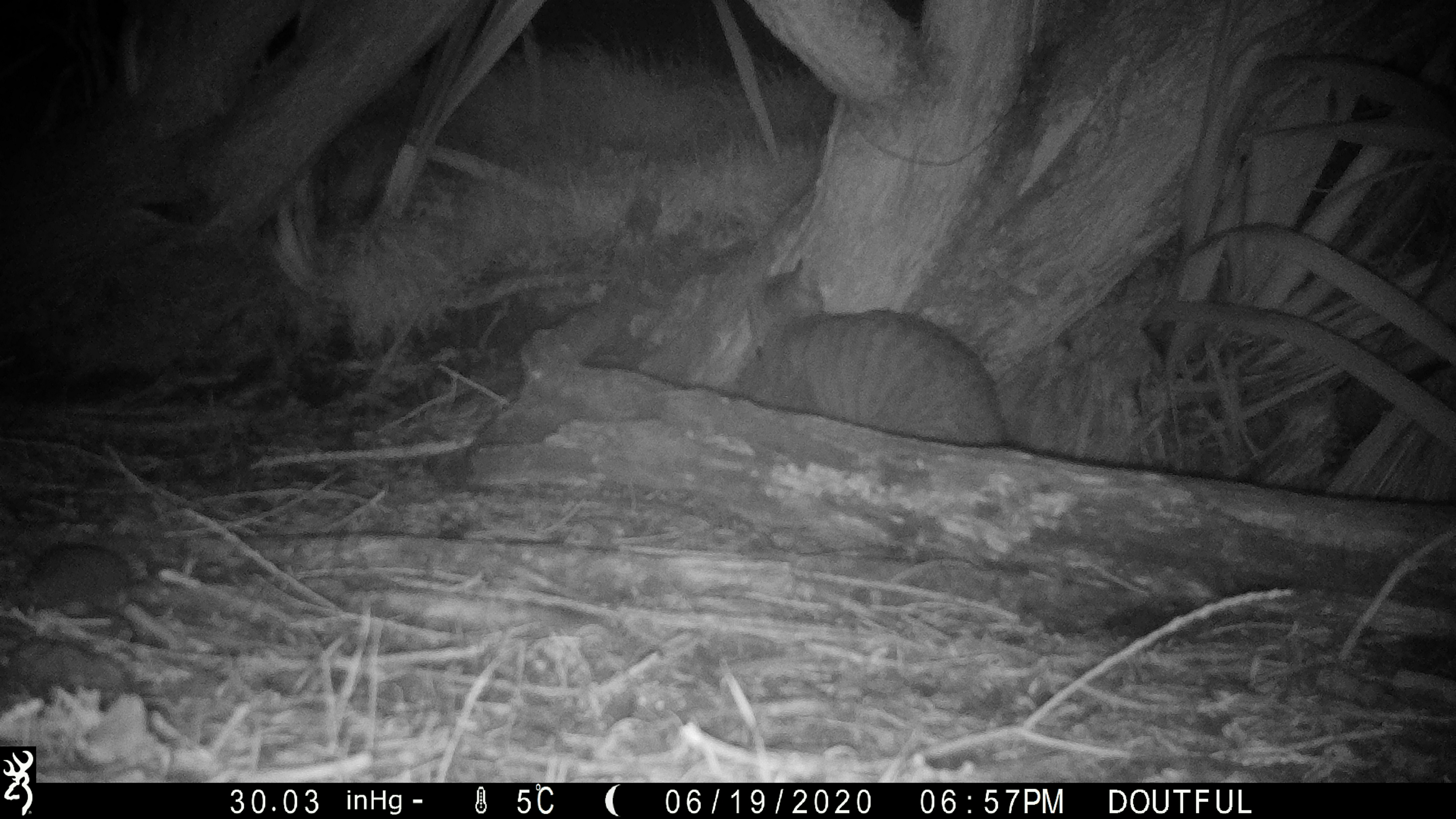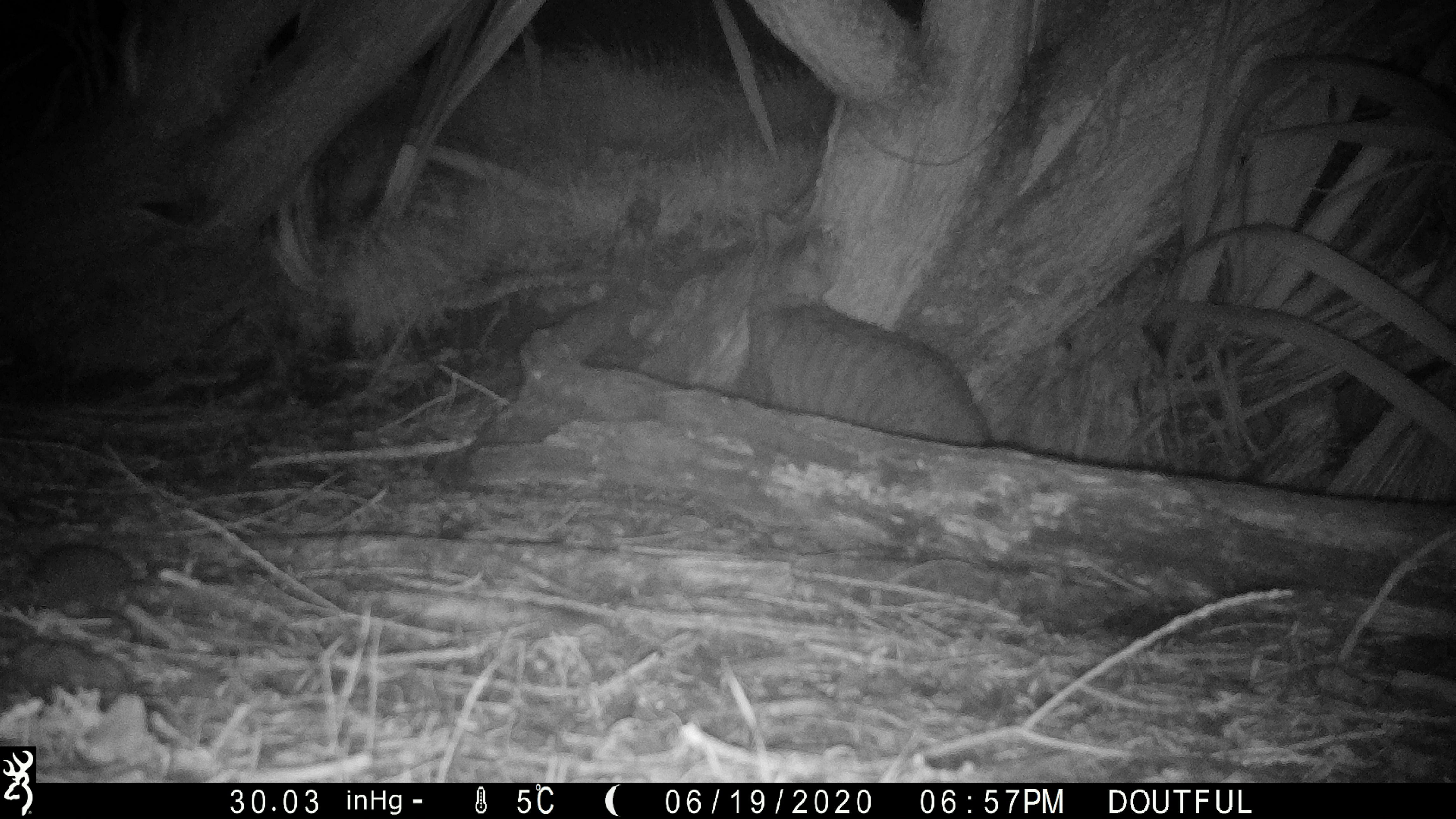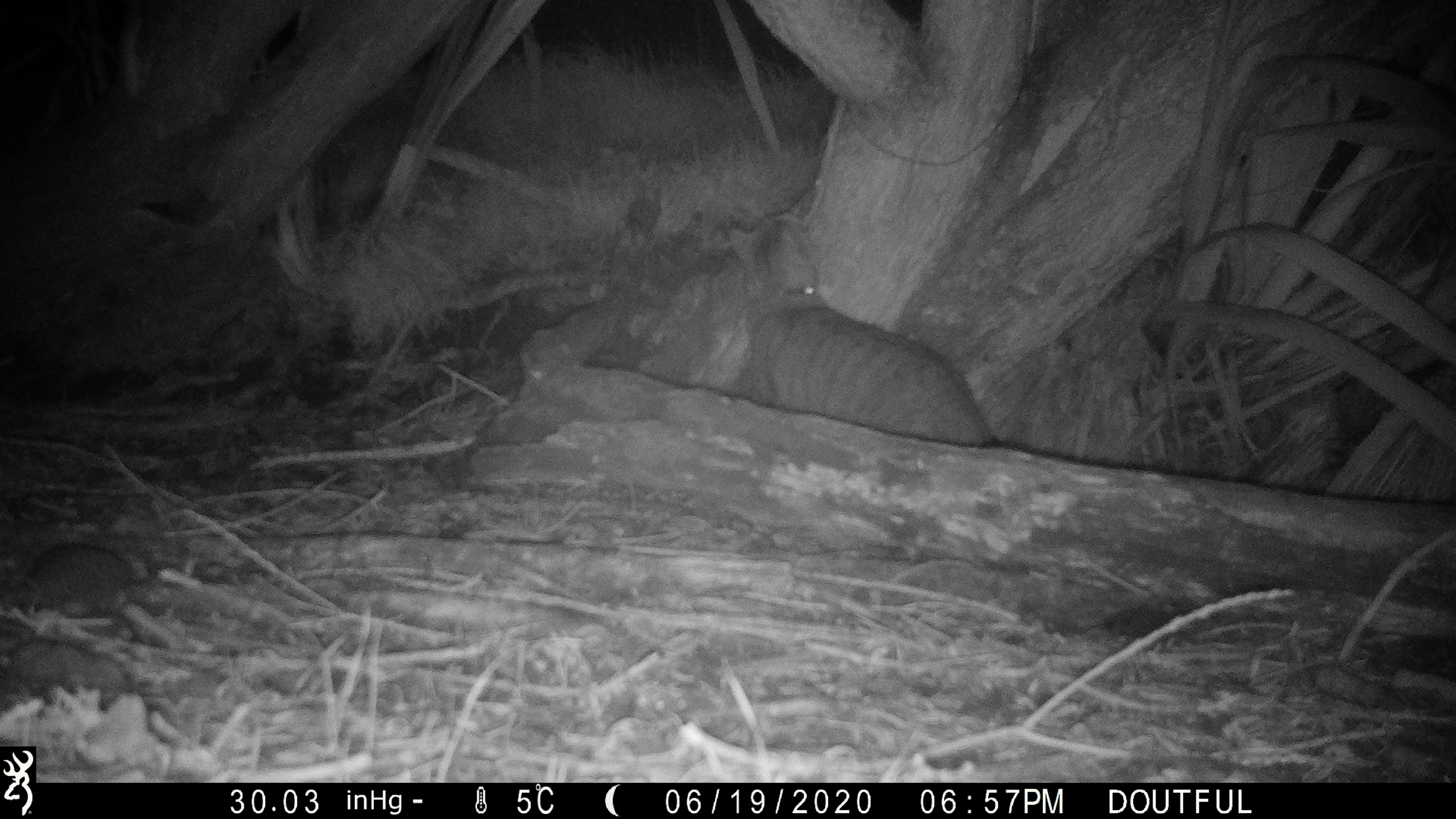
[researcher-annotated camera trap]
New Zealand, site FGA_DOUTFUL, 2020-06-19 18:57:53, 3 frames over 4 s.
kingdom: Animalia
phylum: Chordata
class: Mammalia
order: Carnivora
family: Felidae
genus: Felis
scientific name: Felis catus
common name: domestic cat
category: cat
Cat (domestic cat) (Felis catus).